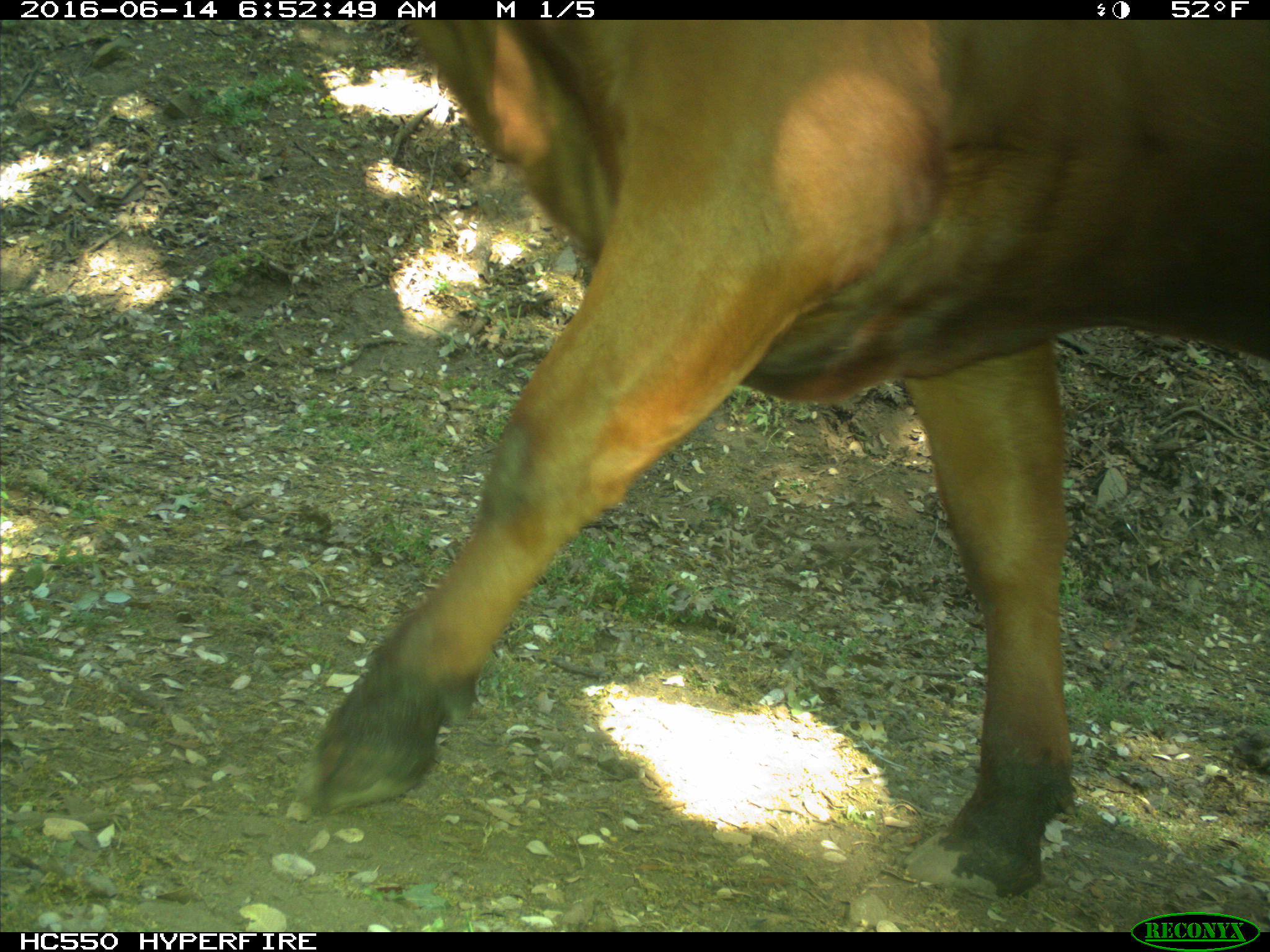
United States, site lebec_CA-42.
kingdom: Animalia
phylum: Chordata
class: Mammalia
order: Artiodactyla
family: Bovidae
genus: Bos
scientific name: Bos taurus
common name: domestic cow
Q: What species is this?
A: Bos taurus (domestic cow).